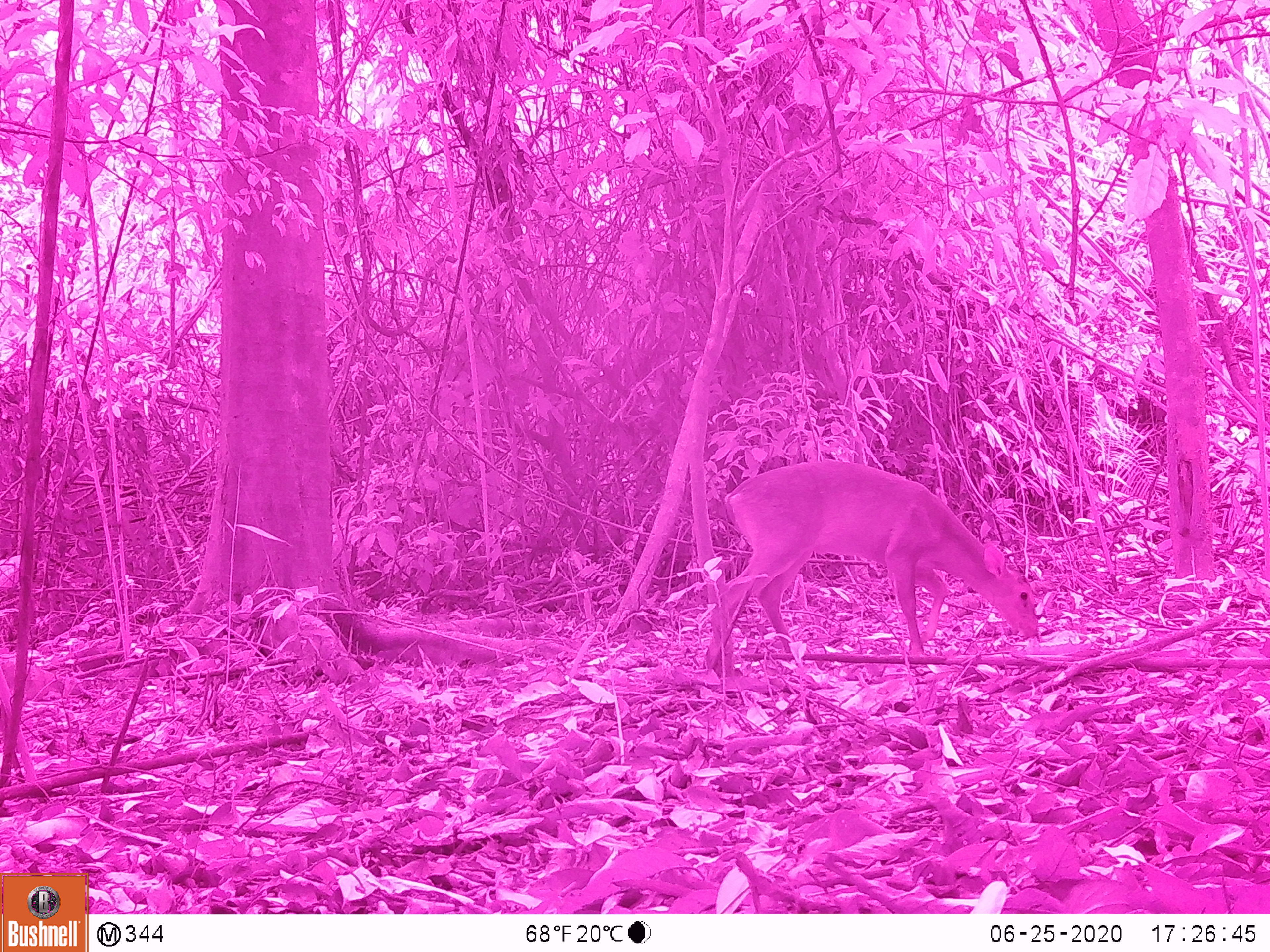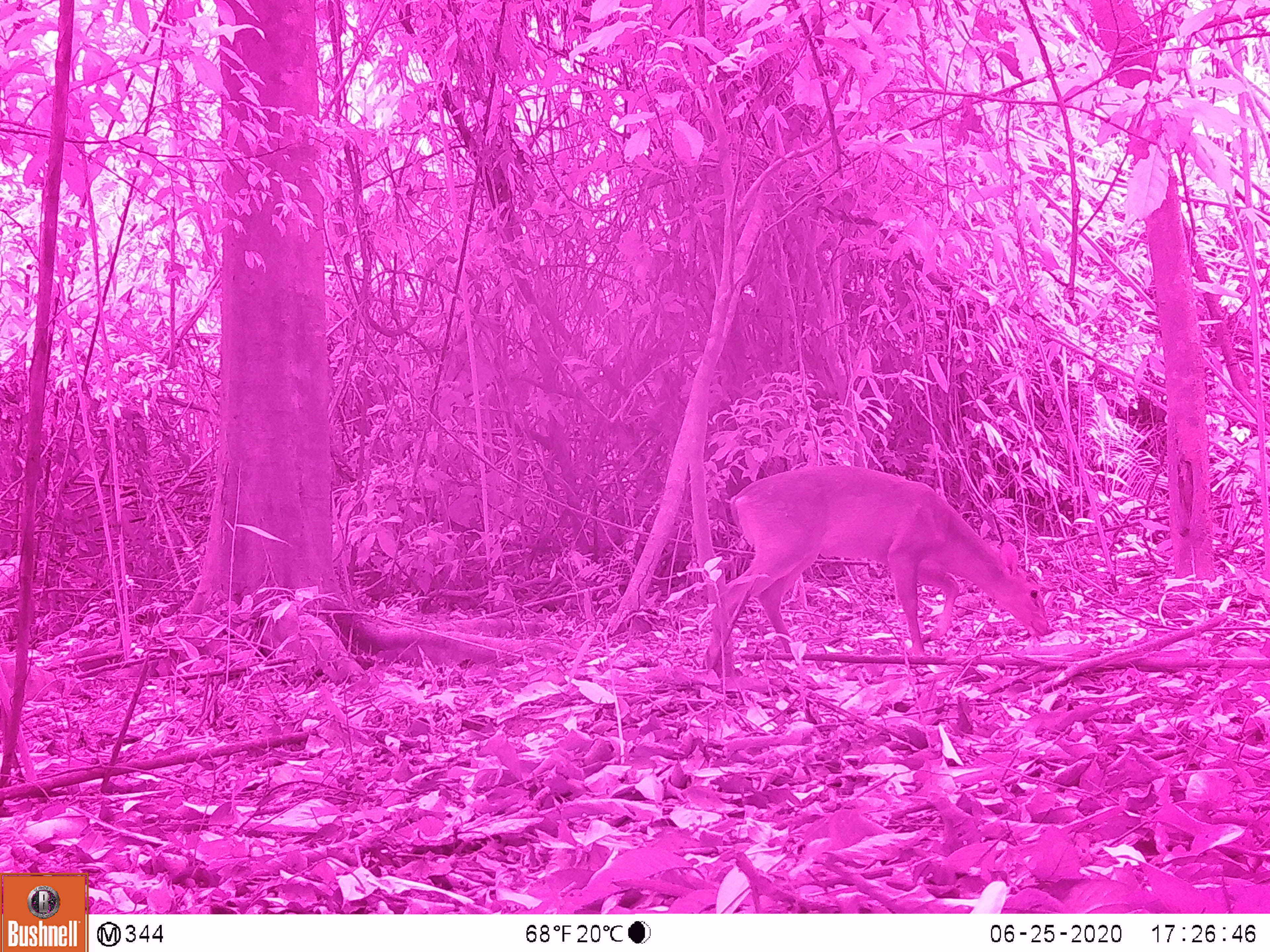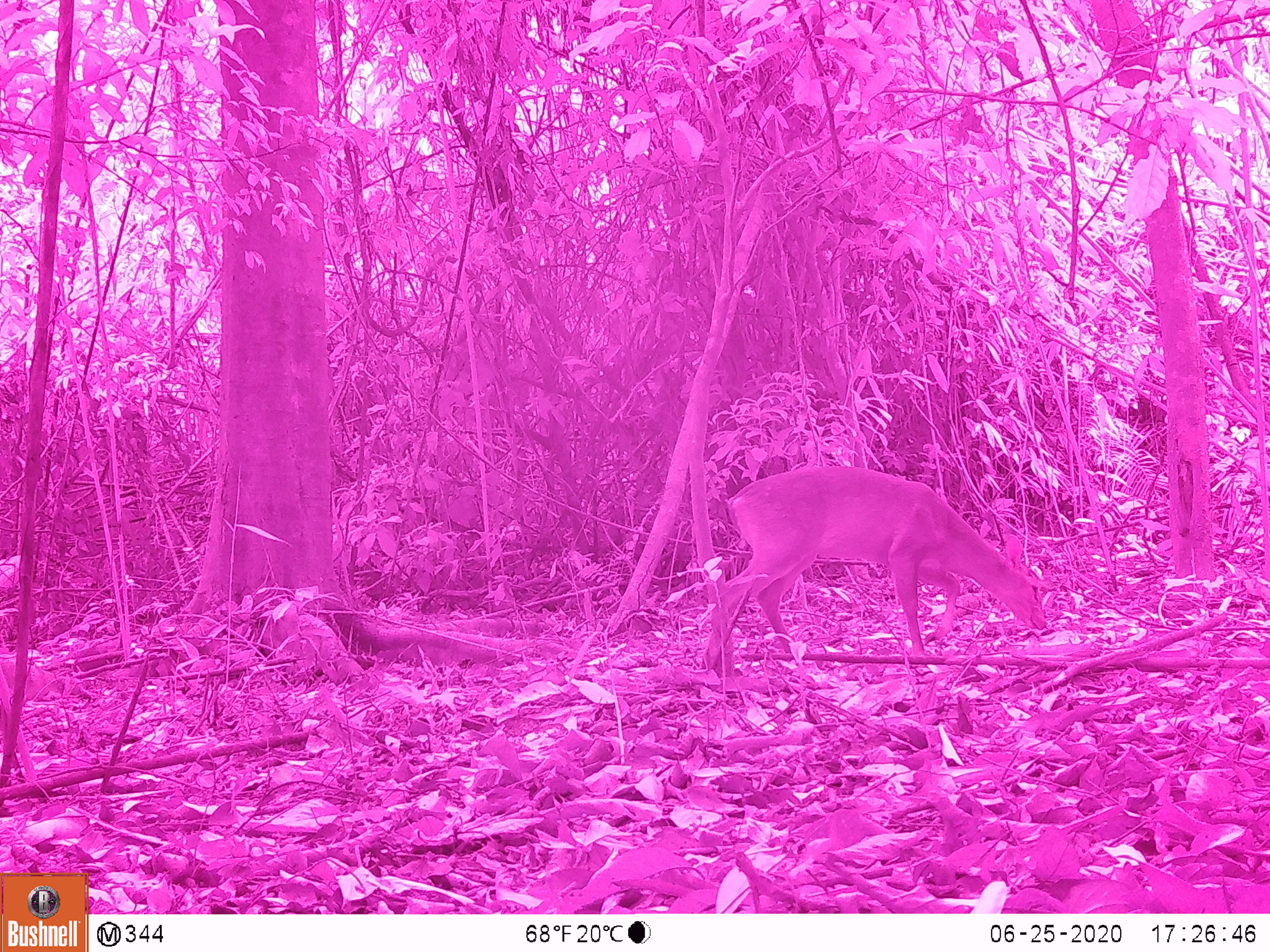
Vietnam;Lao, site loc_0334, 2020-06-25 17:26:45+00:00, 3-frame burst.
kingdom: Animalia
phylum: Chordata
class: Mammalia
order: Artiodactyla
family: Cervidae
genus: Muntiacus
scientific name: Muntiacus vuquangensis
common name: large-antlered muntjac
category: large antlered muntjac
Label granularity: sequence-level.